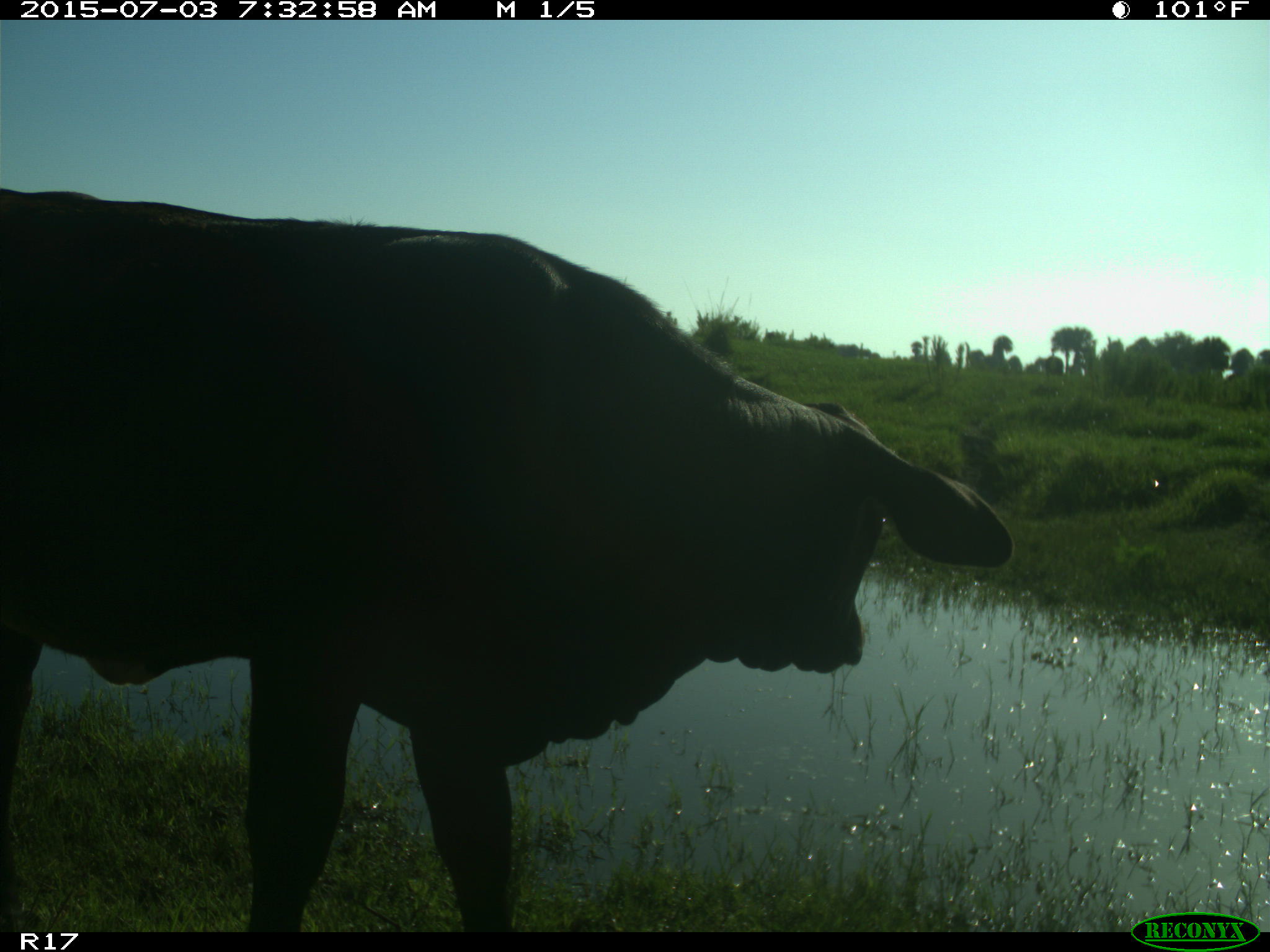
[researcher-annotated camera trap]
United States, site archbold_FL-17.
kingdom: Animalia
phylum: Chordata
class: Mammalia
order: Artiodactyla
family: Bovidae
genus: Bos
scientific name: Bos taurus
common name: domestic cow